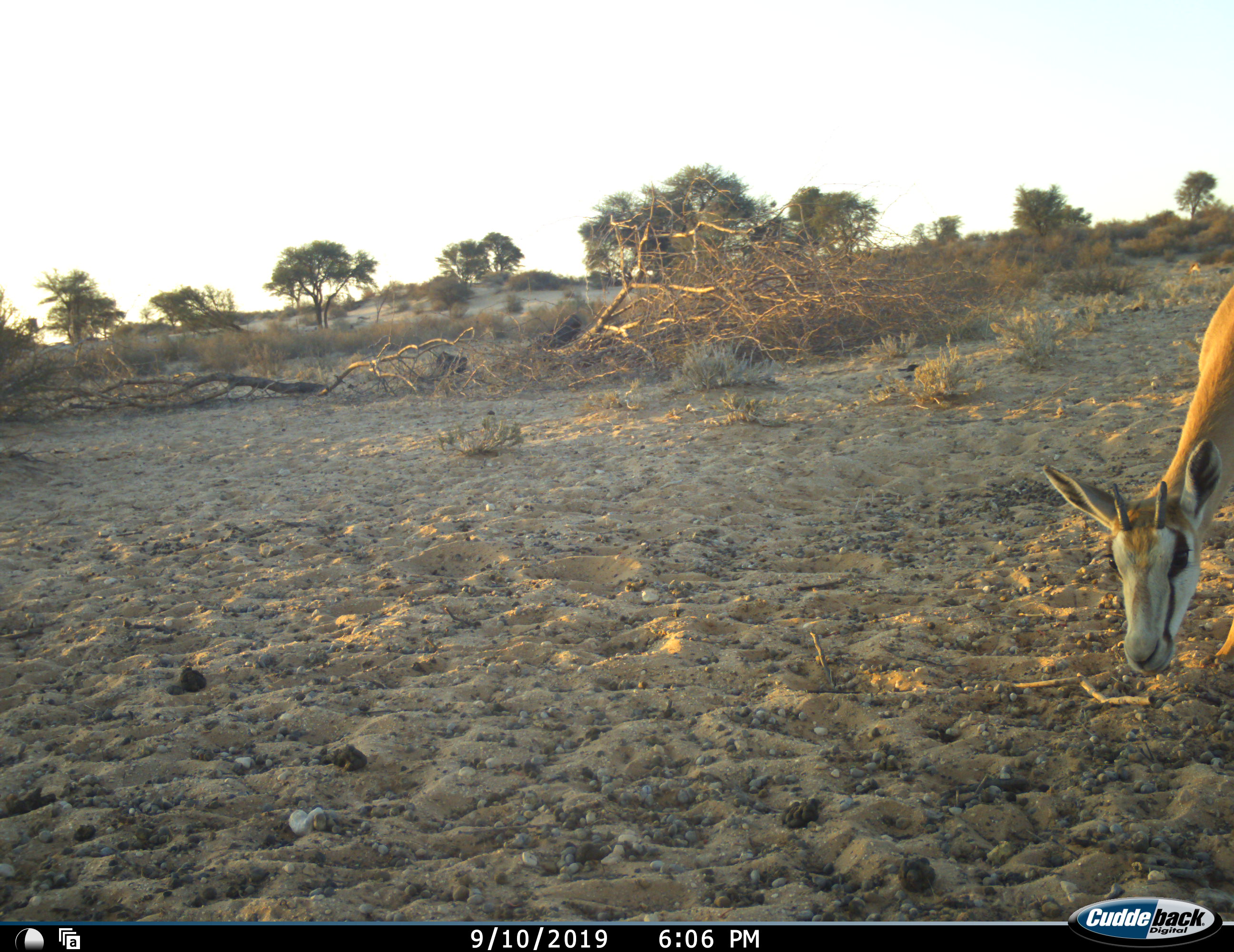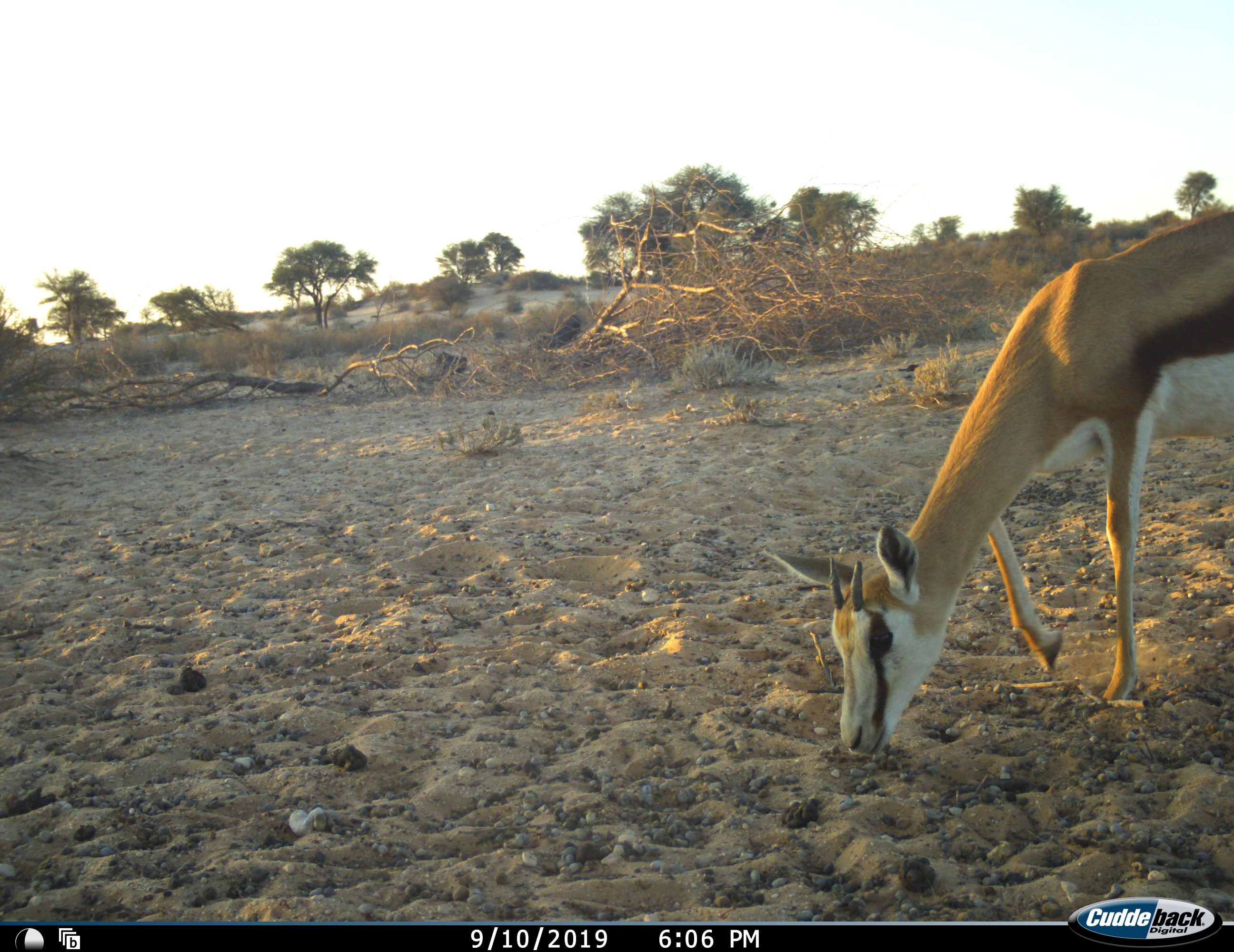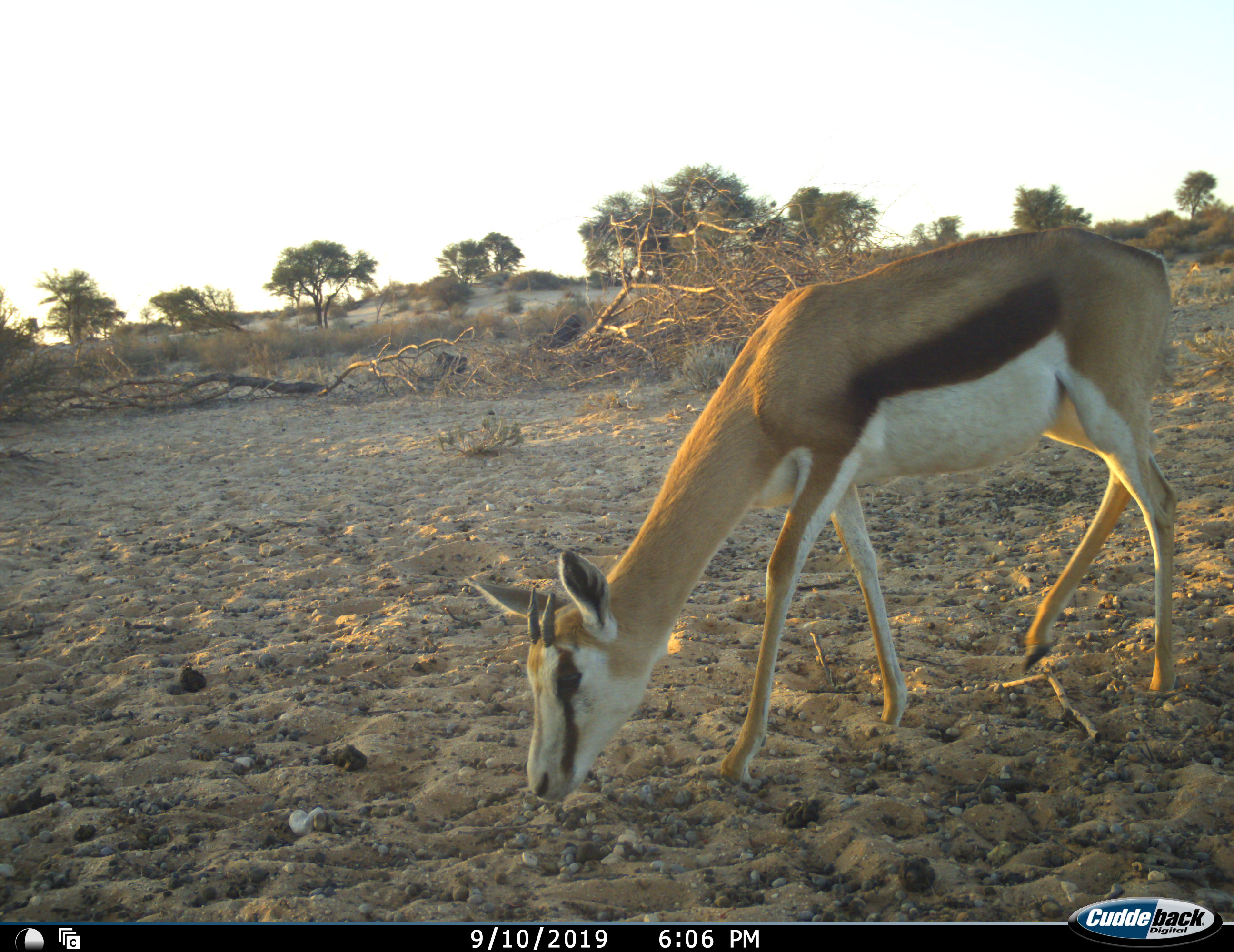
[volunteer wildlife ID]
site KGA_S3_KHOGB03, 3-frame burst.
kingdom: Animalia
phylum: Chordata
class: Mammalia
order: Artiodactyla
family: Bovidae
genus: Antidorcas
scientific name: Antidorcas marsupialis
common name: springbok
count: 1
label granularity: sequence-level